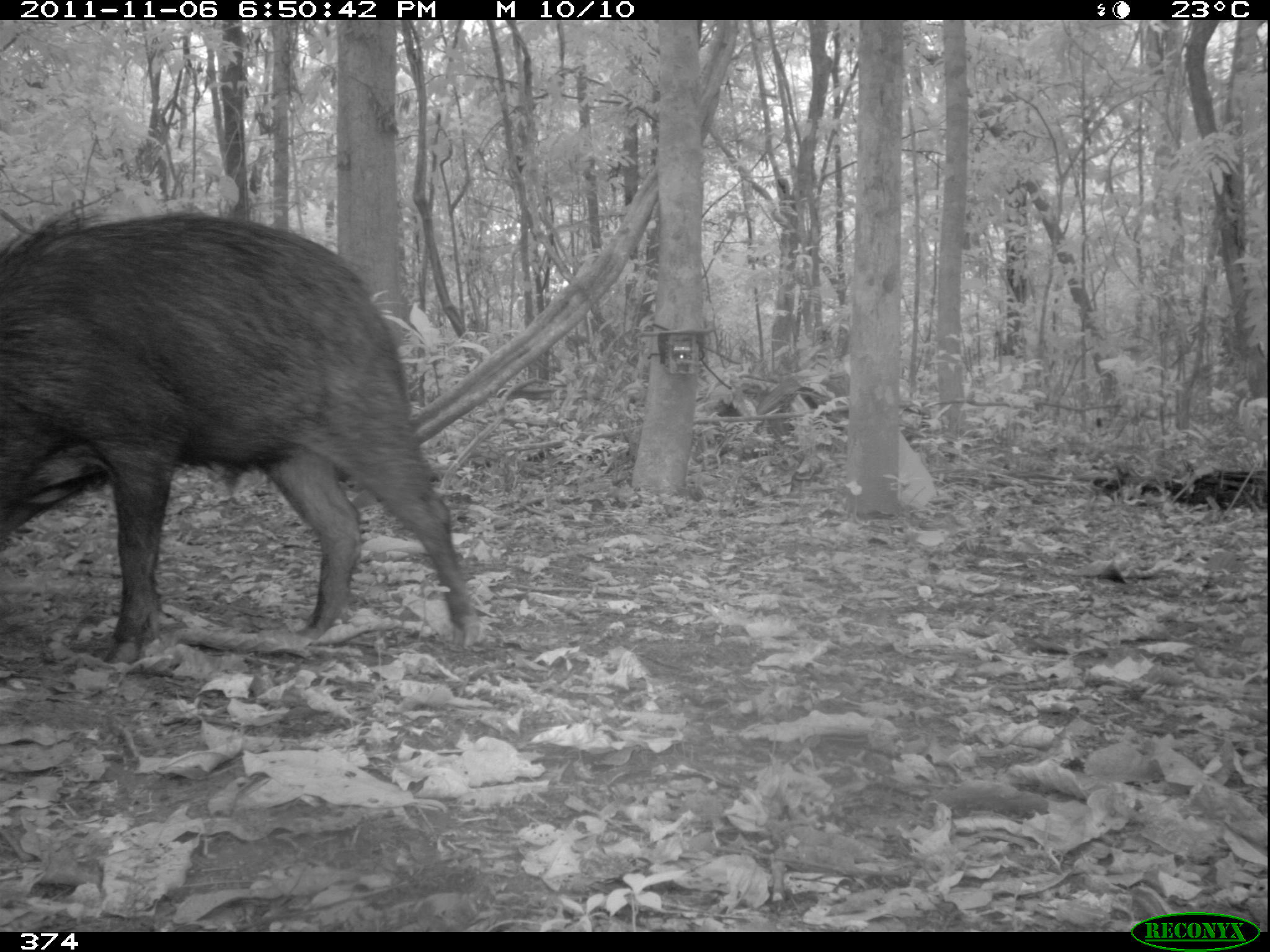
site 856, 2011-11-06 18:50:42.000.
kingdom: Animalia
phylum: Chordata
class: Mammalia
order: Artiodactyla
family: Tayassuidae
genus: Tayassu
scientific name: Tayassu pecari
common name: white-lipped peccary